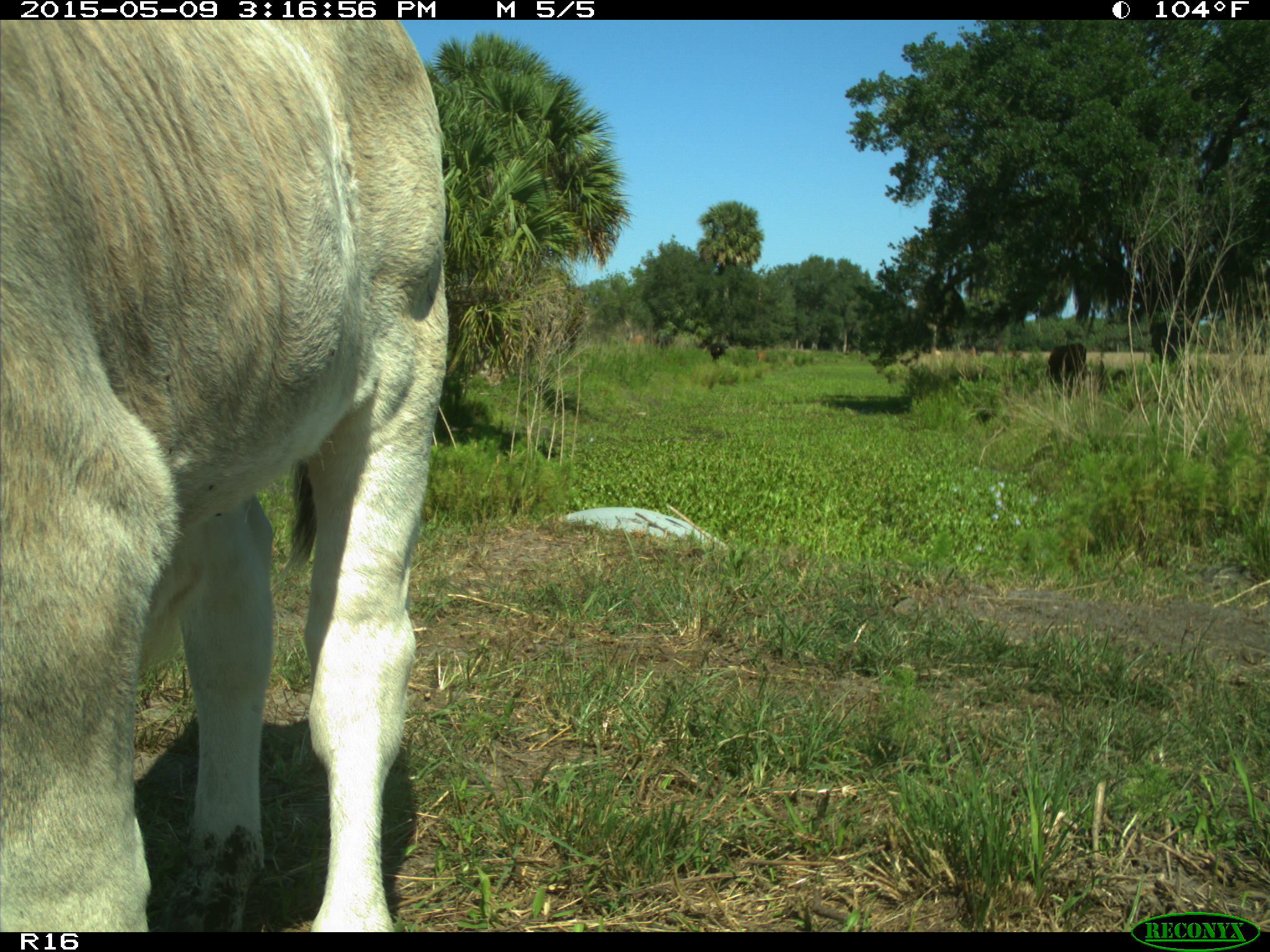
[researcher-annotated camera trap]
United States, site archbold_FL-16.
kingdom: Animalia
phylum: Chordata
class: Mammalia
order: Artiodactyla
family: Bovidae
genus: Bos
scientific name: Bos taurus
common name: domestic cow